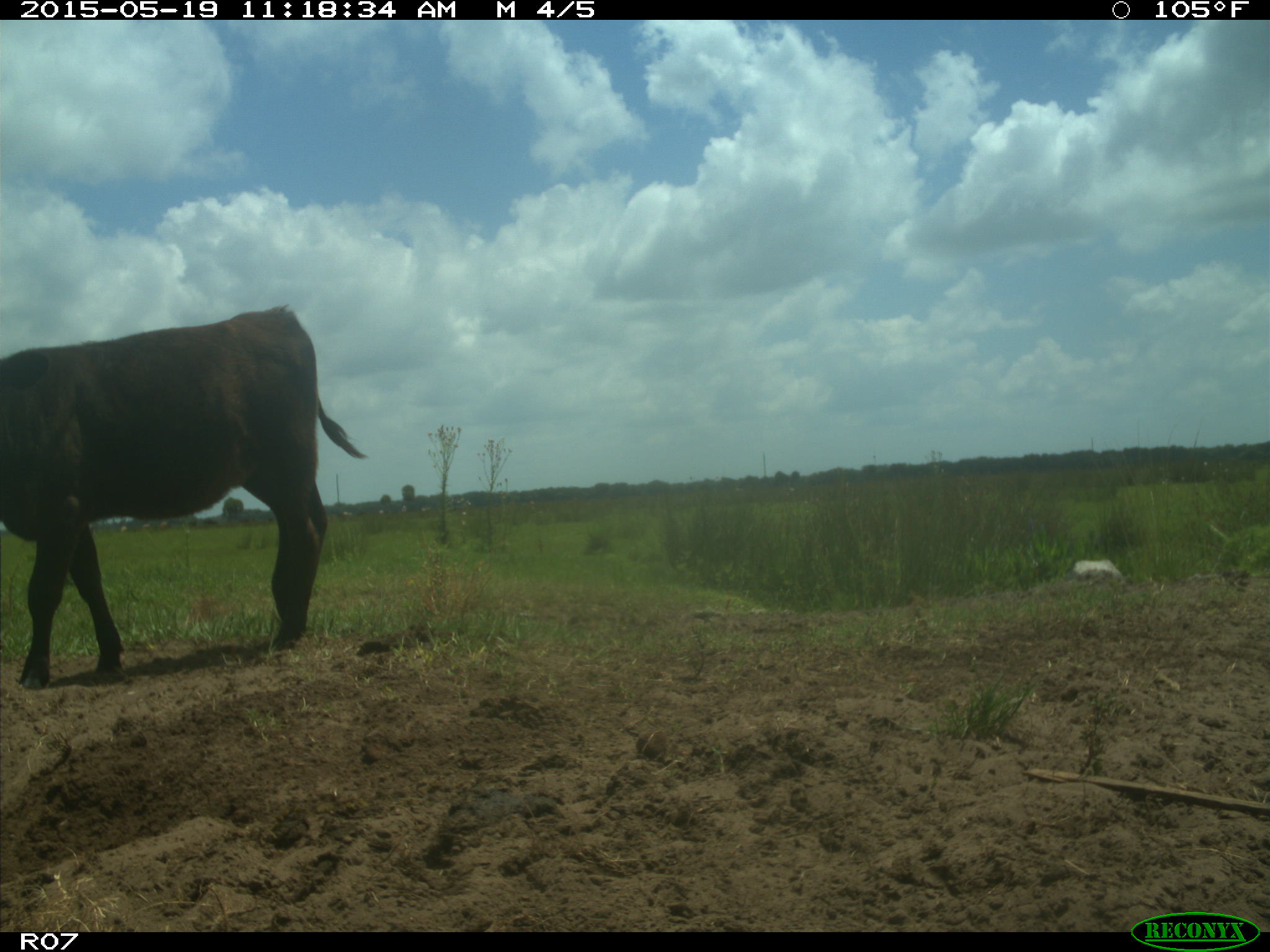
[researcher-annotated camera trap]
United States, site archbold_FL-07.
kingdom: Animalia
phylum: Chordata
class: Mammalia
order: Artiodactyla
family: Bovidae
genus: Bos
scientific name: Bos taurus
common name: domestic cow